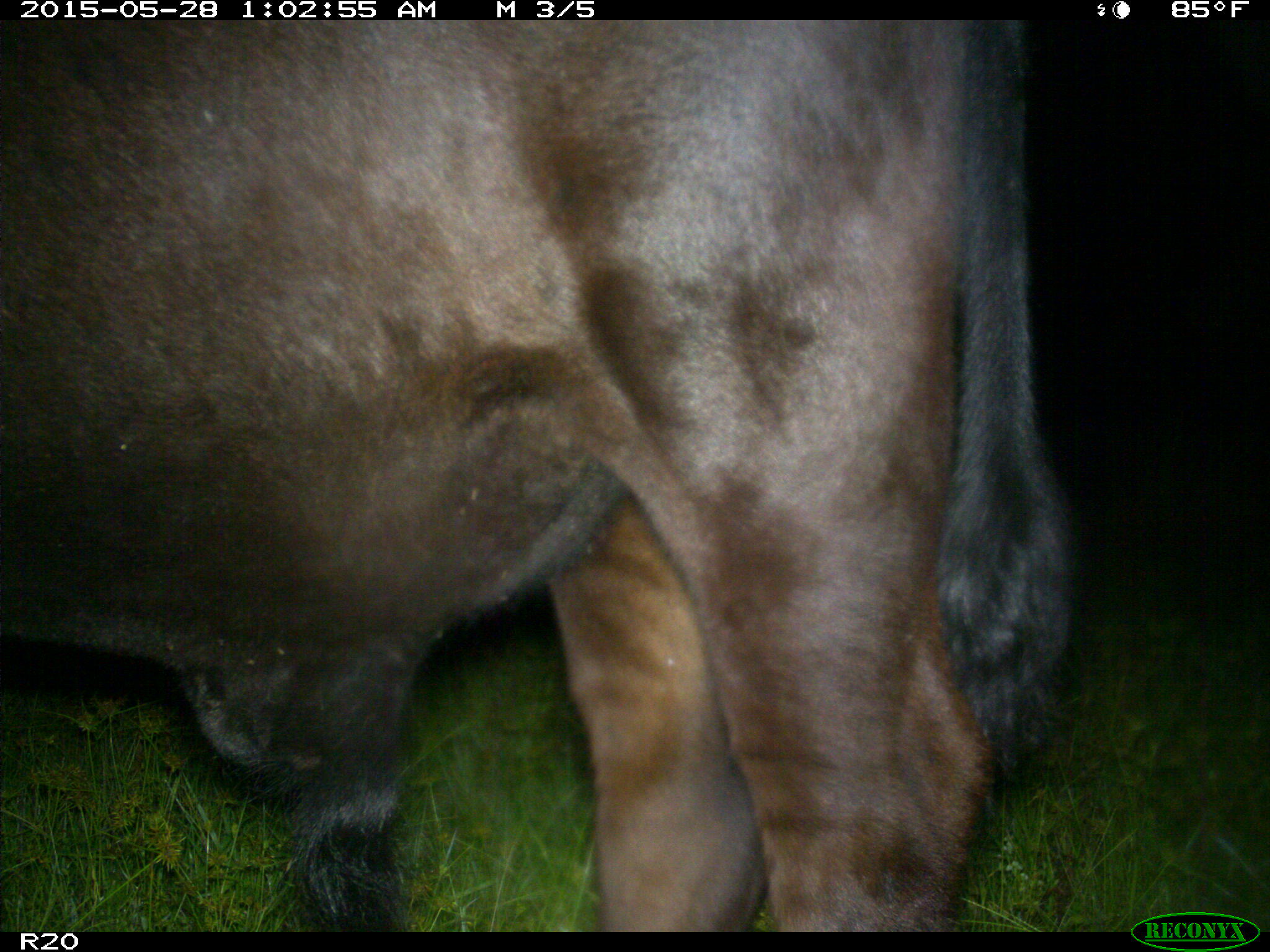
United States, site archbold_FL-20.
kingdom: Animalia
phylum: Chordata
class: Mammalia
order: Artiodactyla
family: Bovidae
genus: Bos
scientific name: Bos taurus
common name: domestic cow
Bos taurus (domestic cow).